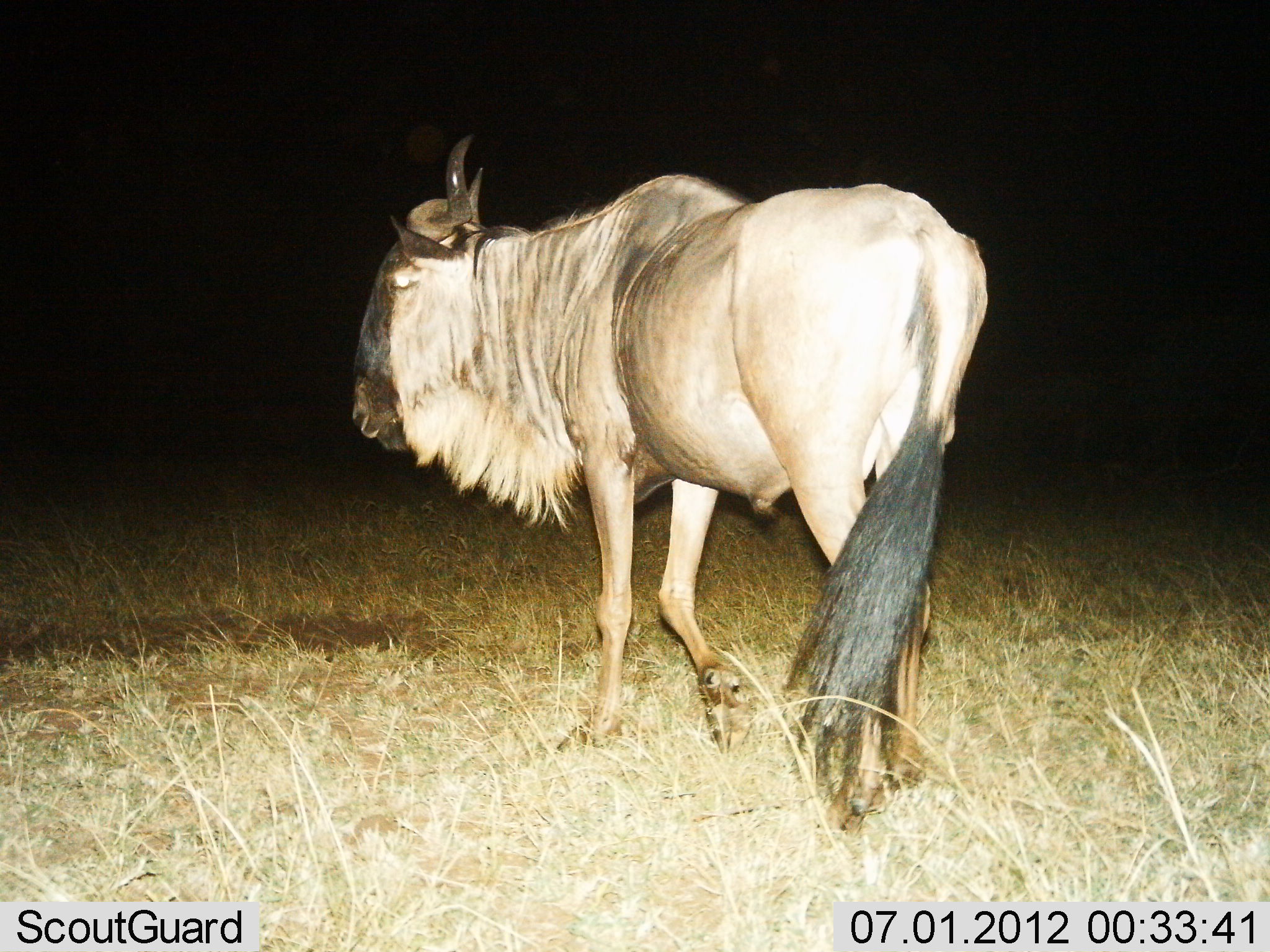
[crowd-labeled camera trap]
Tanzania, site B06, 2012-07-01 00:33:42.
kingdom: Animalia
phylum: Chordata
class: Mammalia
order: Artiodactyla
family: Bovidae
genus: Connochaetes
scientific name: Connochaetes taurinus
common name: blue wildebeest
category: wildebeest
Wildebeest (blue wildebeest) (Connochaetes taurinus), count 1. Behavior (volunteer vote fractions): standing 36%, resting 0%, moving 73%, interacting 0%. Young present (vote fraction): 0%. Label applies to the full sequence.